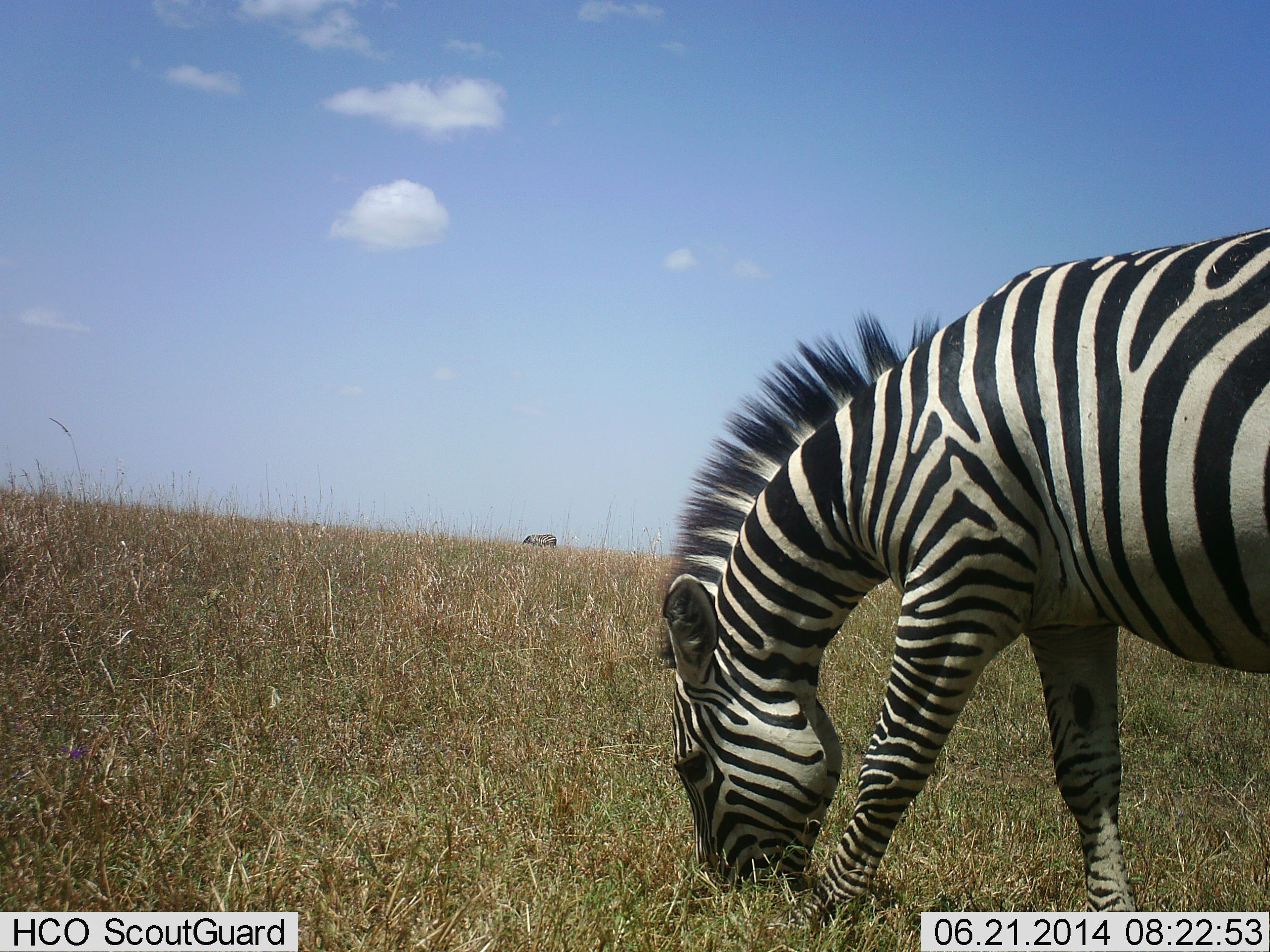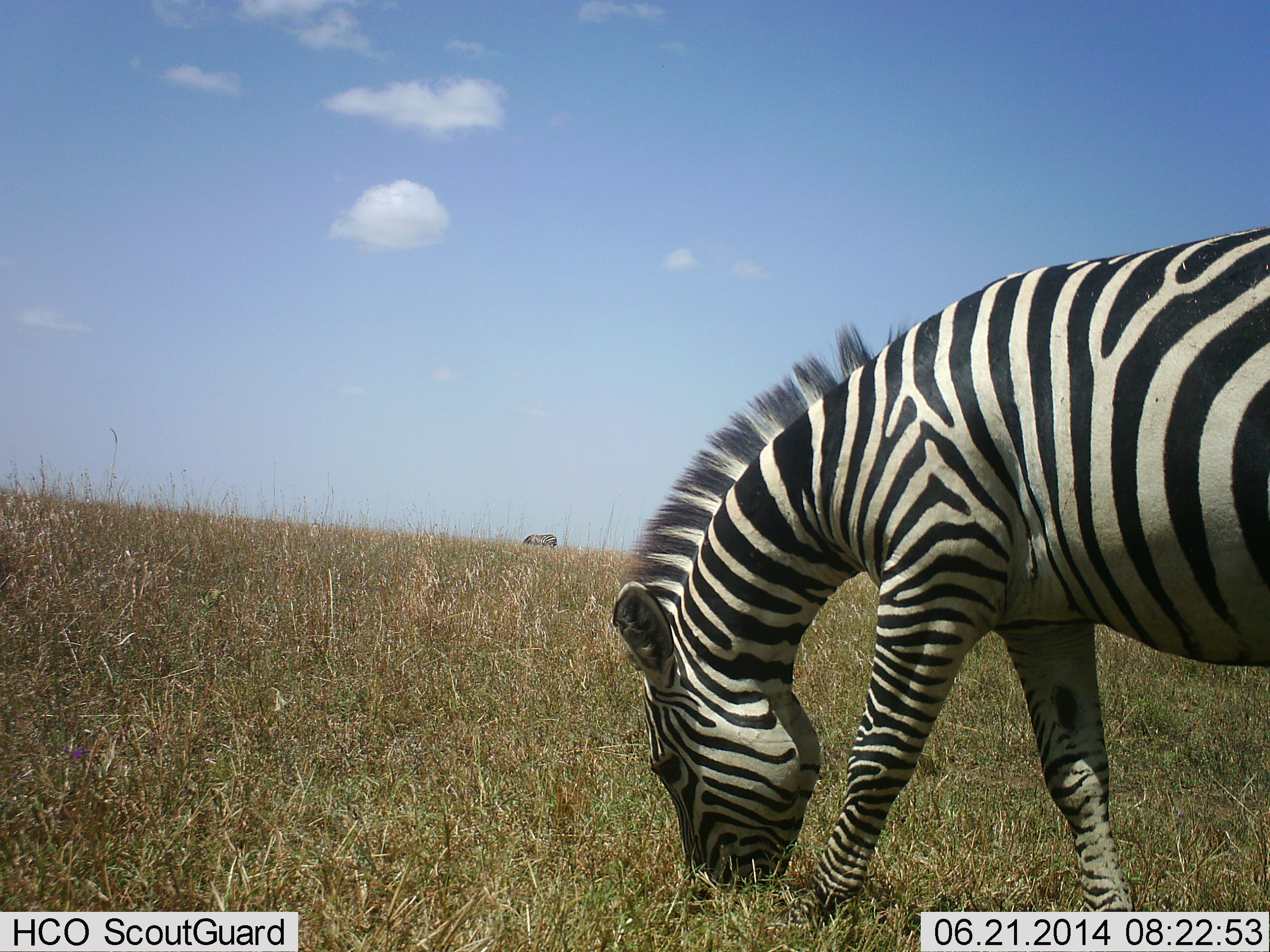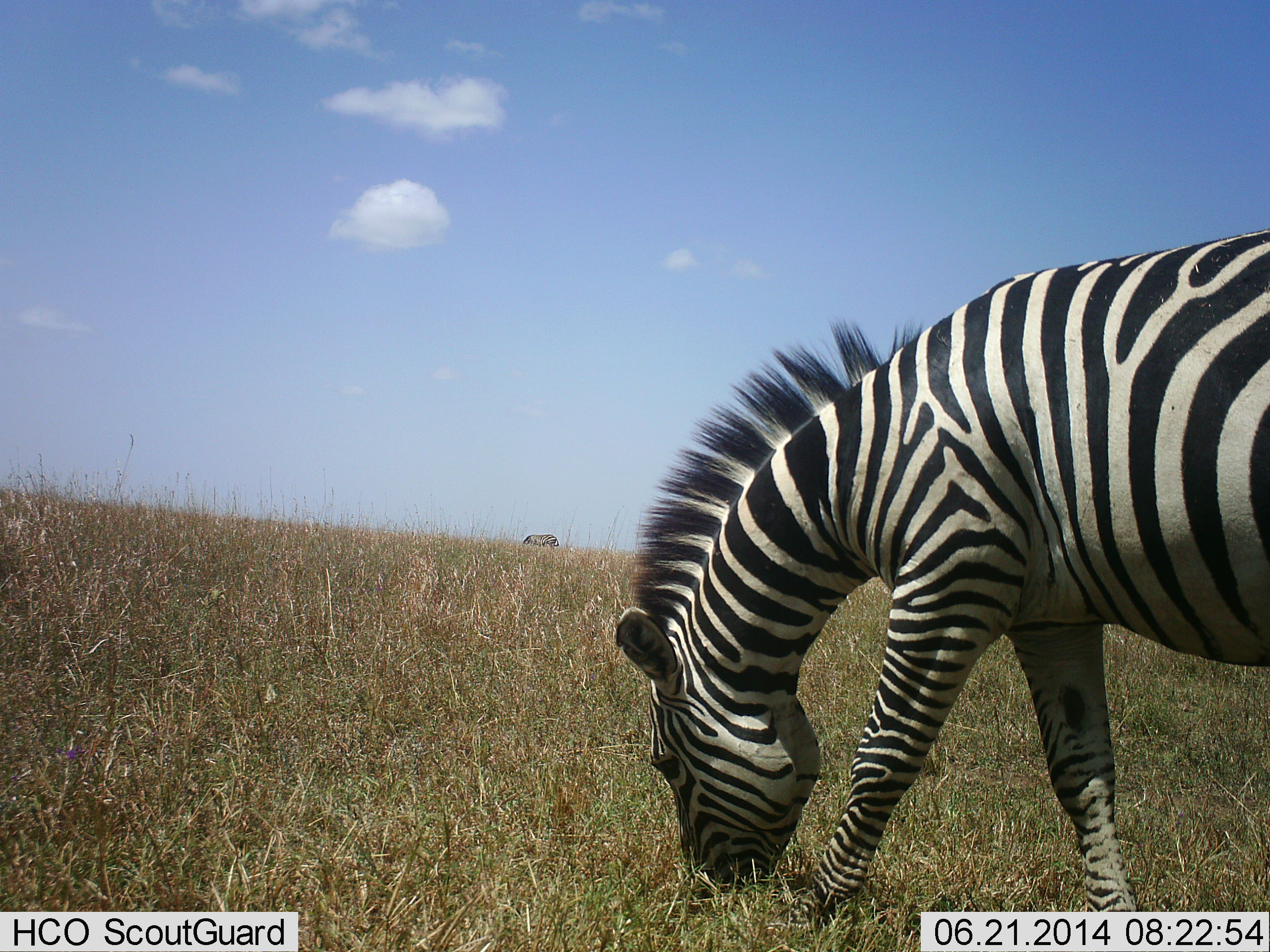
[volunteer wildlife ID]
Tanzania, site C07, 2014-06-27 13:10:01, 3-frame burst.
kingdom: Animalia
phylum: Chordata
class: Mammalia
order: Perissodactyla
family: Equidae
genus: Equus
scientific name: Equus quagga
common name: plains zebra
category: zebra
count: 1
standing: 18%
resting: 0%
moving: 0%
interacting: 0%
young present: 0%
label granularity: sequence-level